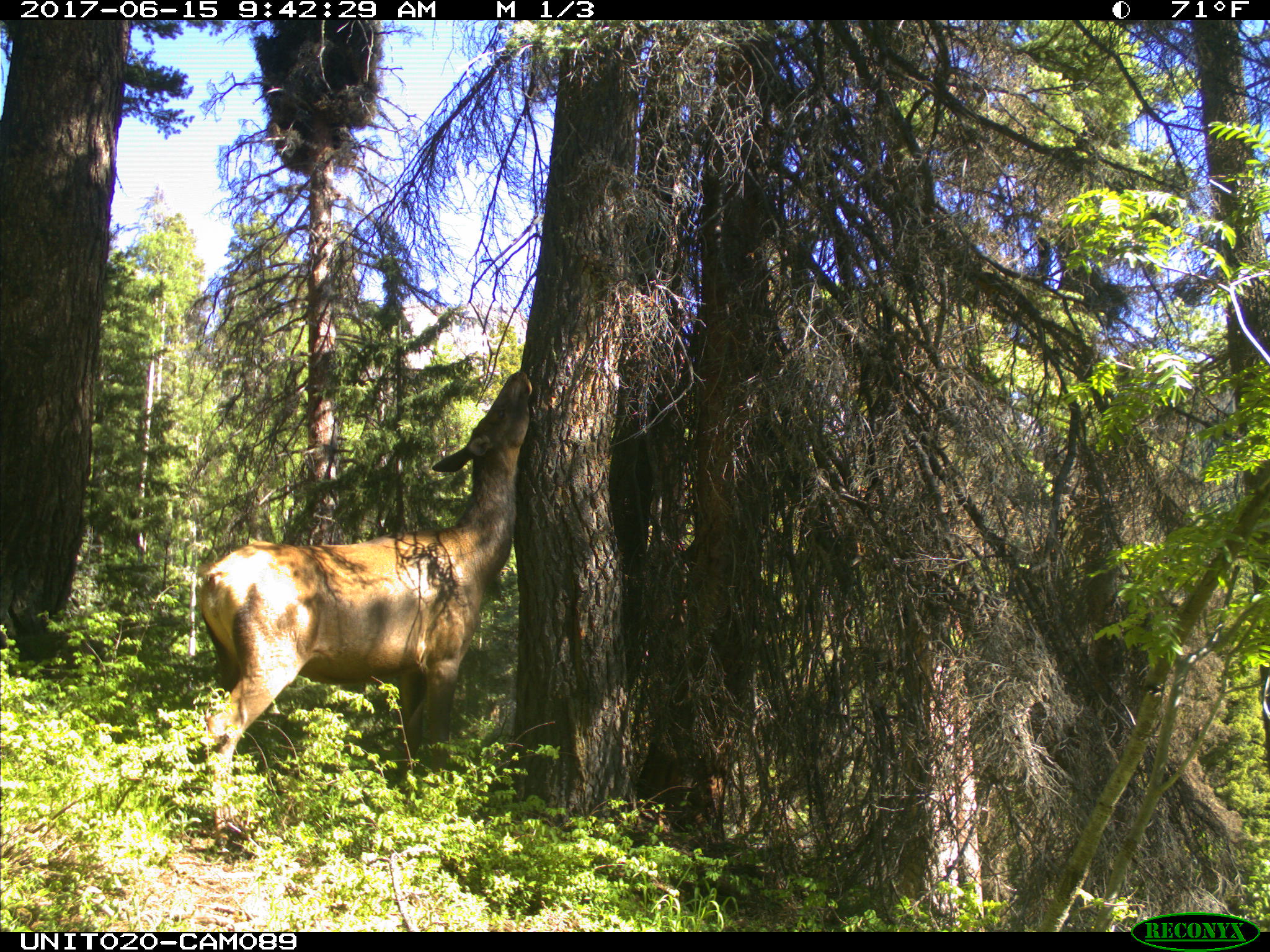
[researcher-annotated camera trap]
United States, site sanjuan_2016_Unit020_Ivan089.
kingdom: Animalia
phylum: Chordata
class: Mammalia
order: Artiodactyla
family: Cervidae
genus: Cervus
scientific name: Cervus elaphus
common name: red deer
Cervus elaphus (red deer).